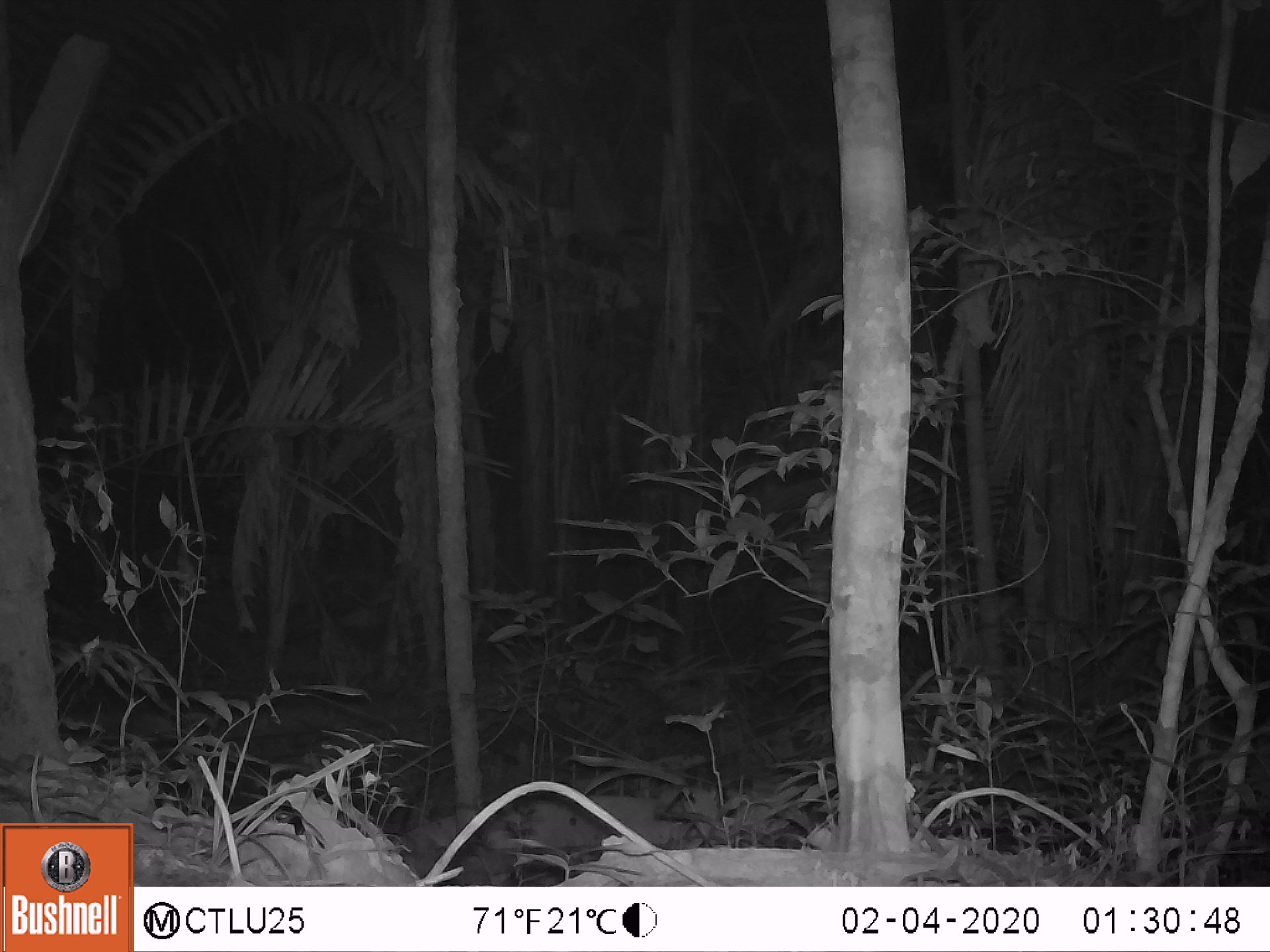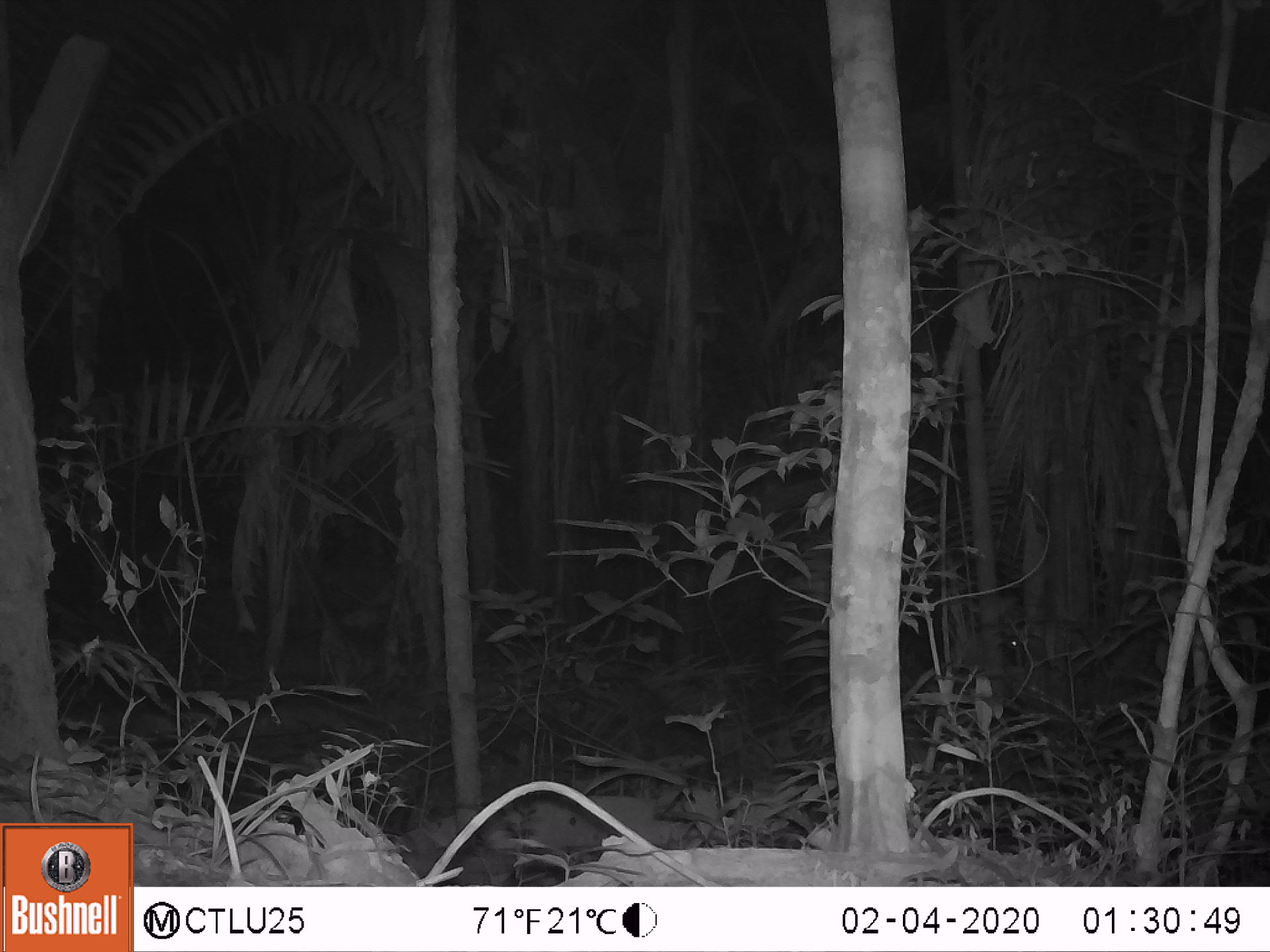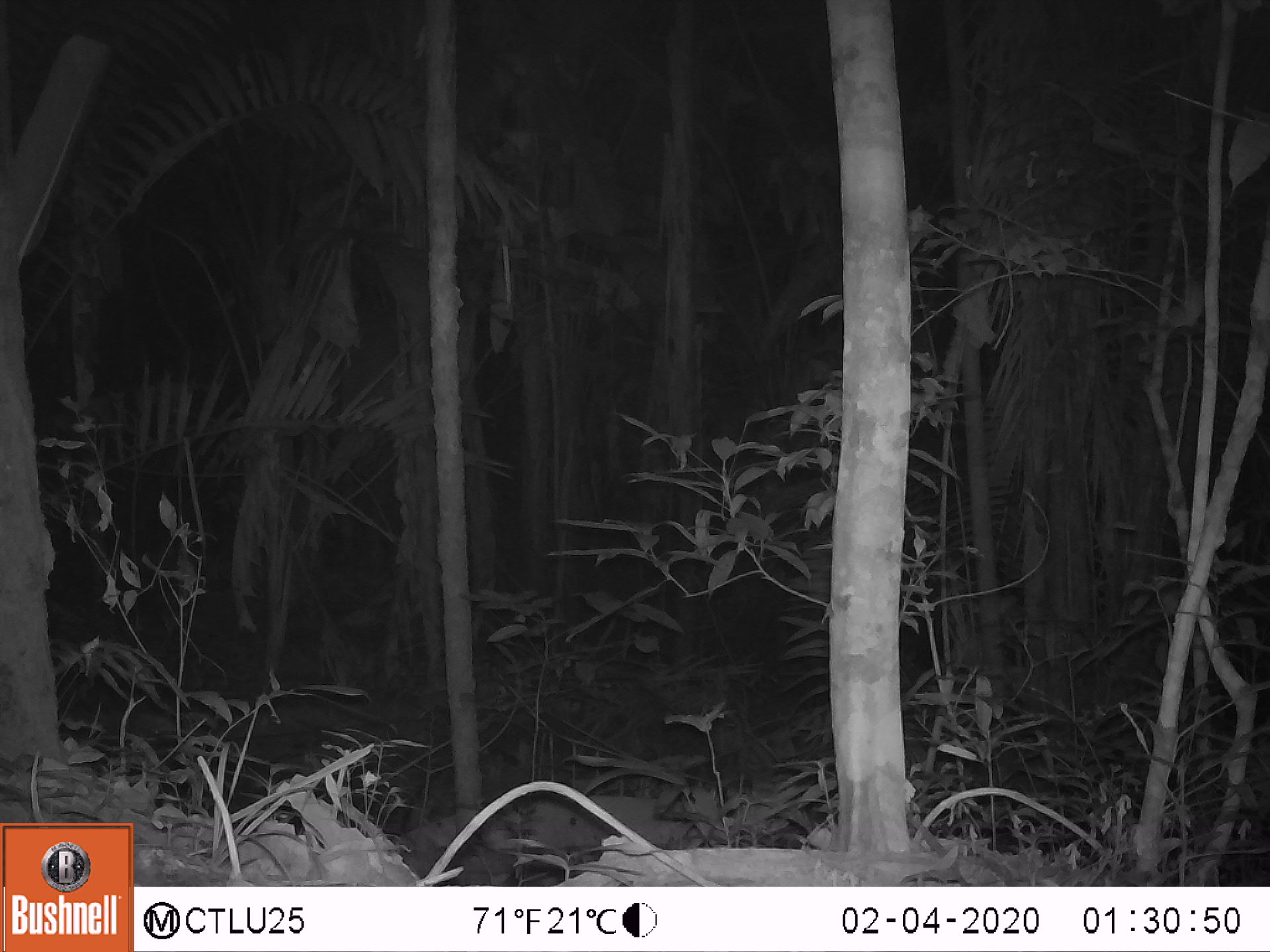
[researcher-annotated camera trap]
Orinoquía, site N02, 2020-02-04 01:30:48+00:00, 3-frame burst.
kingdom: Animalia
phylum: Chordata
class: Mammalia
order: Perissodactyla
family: Tapiridae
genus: Tapirus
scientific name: Tapirus terrestris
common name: lowland tapir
Lowland tapir (Tapirus terrestris).